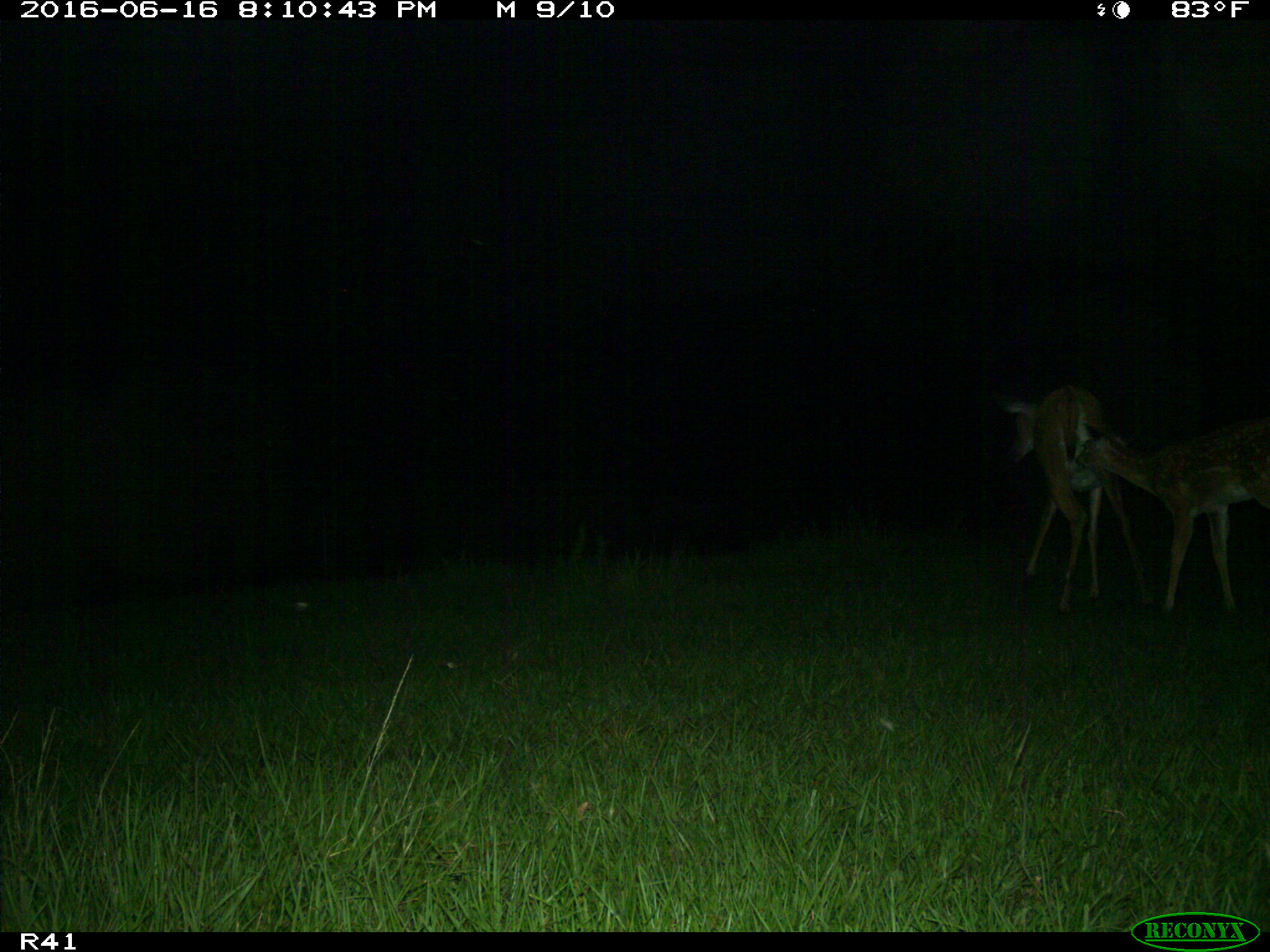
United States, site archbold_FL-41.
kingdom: Animalia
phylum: Chordata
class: Mammalia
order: Artiodactyla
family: Cervidae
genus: Odocoileus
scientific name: Odocoileus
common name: deer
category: unidentified deer